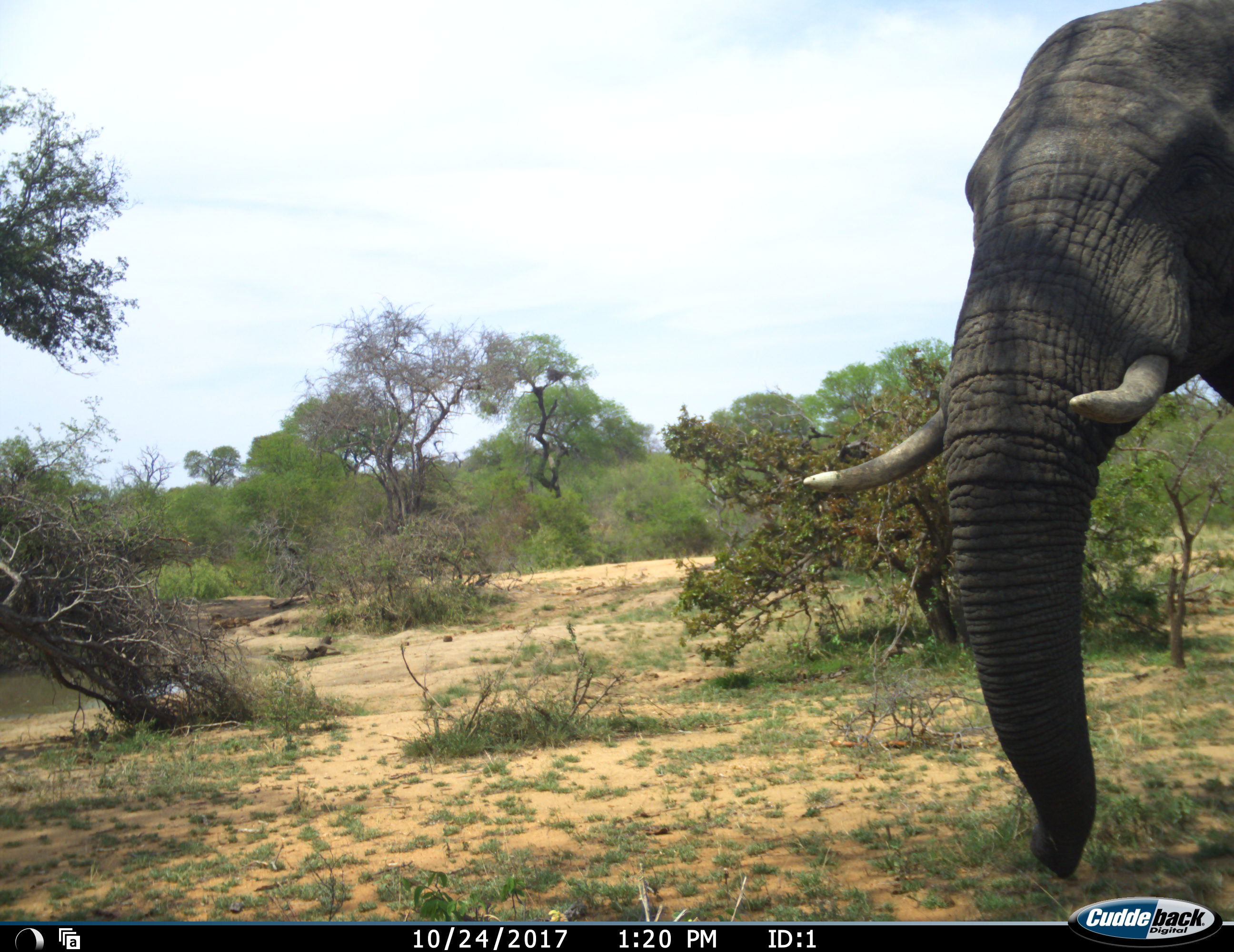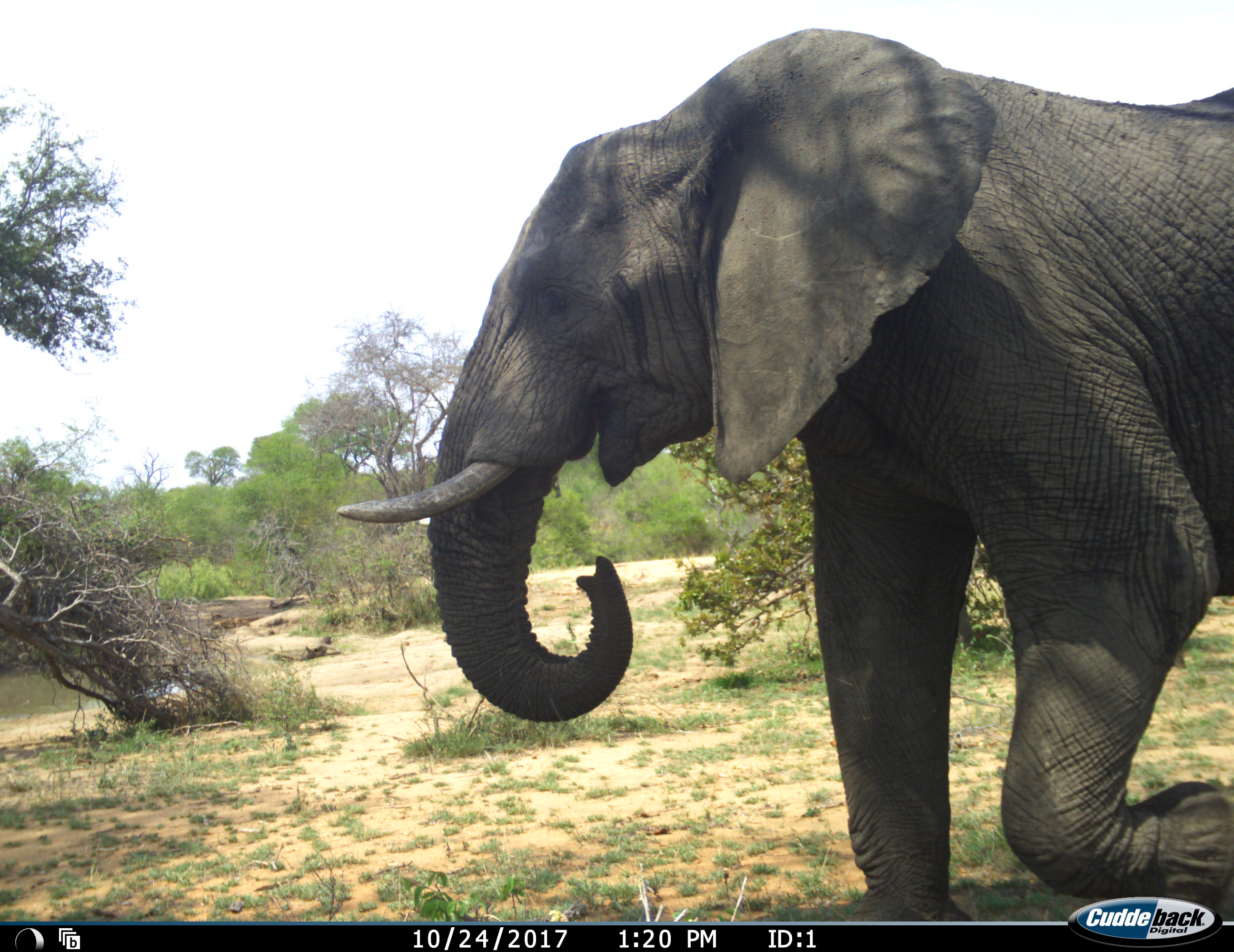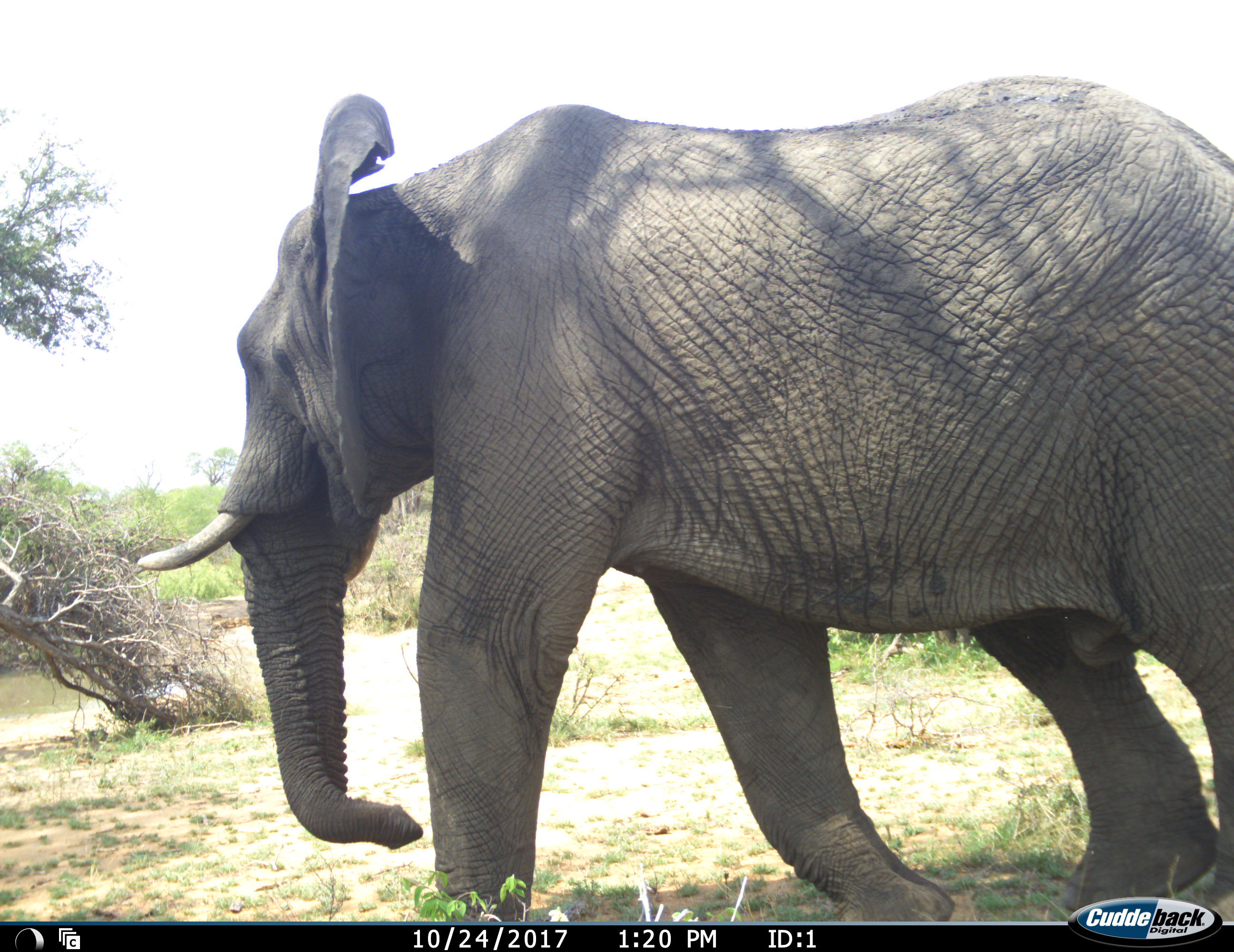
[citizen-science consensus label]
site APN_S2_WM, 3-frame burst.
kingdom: Animalia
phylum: Chordata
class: Mammalia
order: Proboscidea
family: Elephantidae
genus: Loxodonta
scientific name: Loxodonta africana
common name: african bush elephant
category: elephant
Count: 1.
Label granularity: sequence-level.